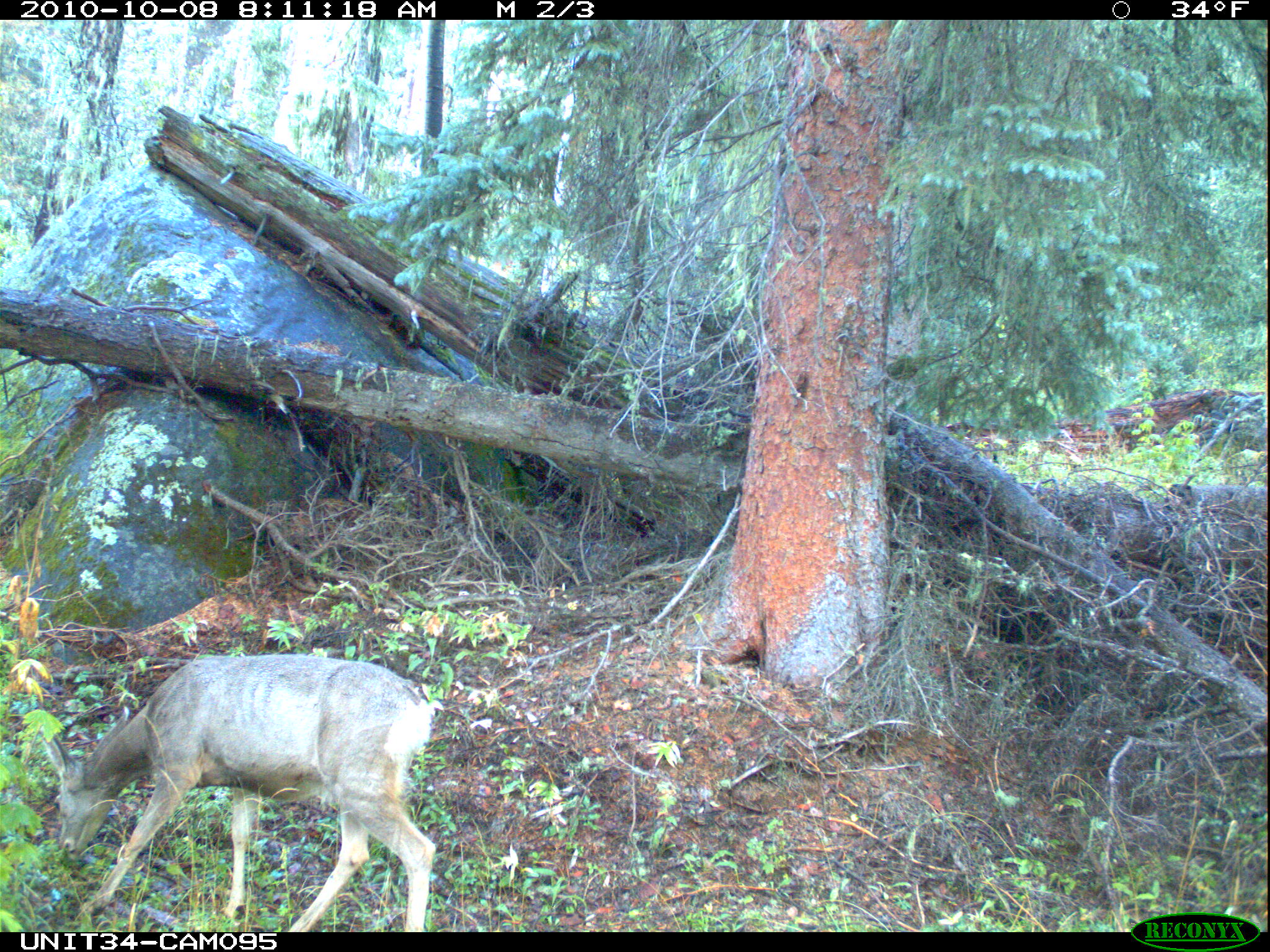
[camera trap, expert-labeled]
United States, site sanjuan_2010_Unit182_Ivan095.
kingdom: Animalia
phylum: Chordata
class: Mammalia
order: Artiodactyla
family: Cervidae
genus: Odocoileus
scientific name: Odocoileus hemionus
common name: mule deer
Odocoileus hemionus (mule deer).